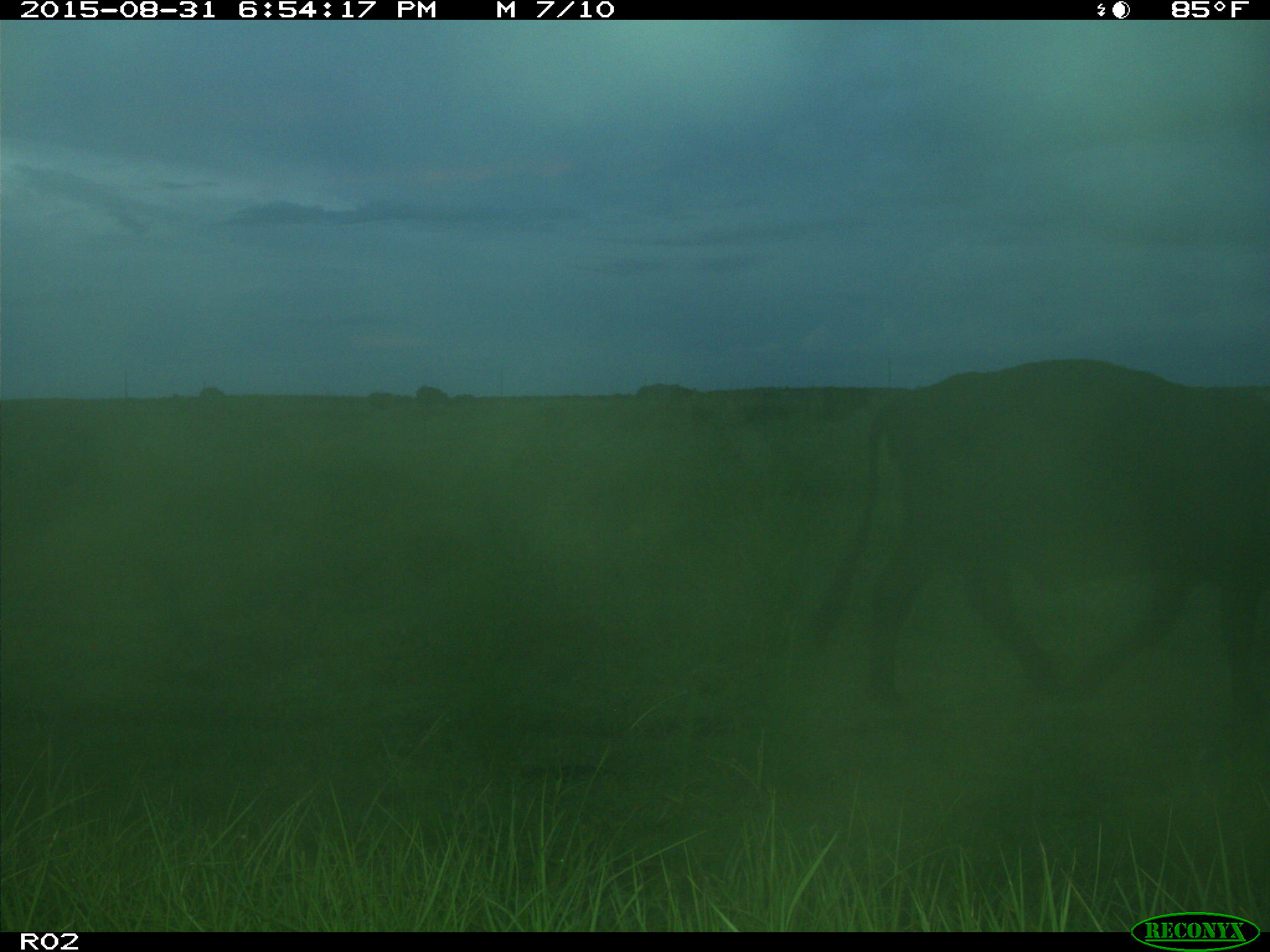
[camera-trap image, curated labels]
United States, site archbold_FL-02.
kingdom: Animalia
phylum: Chordata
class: Mammalia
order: Artiodactyla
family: Bovidae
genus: Bos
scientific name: Bos taurus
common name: domestic cow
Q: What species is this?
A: Bos taurus (domestic cow).